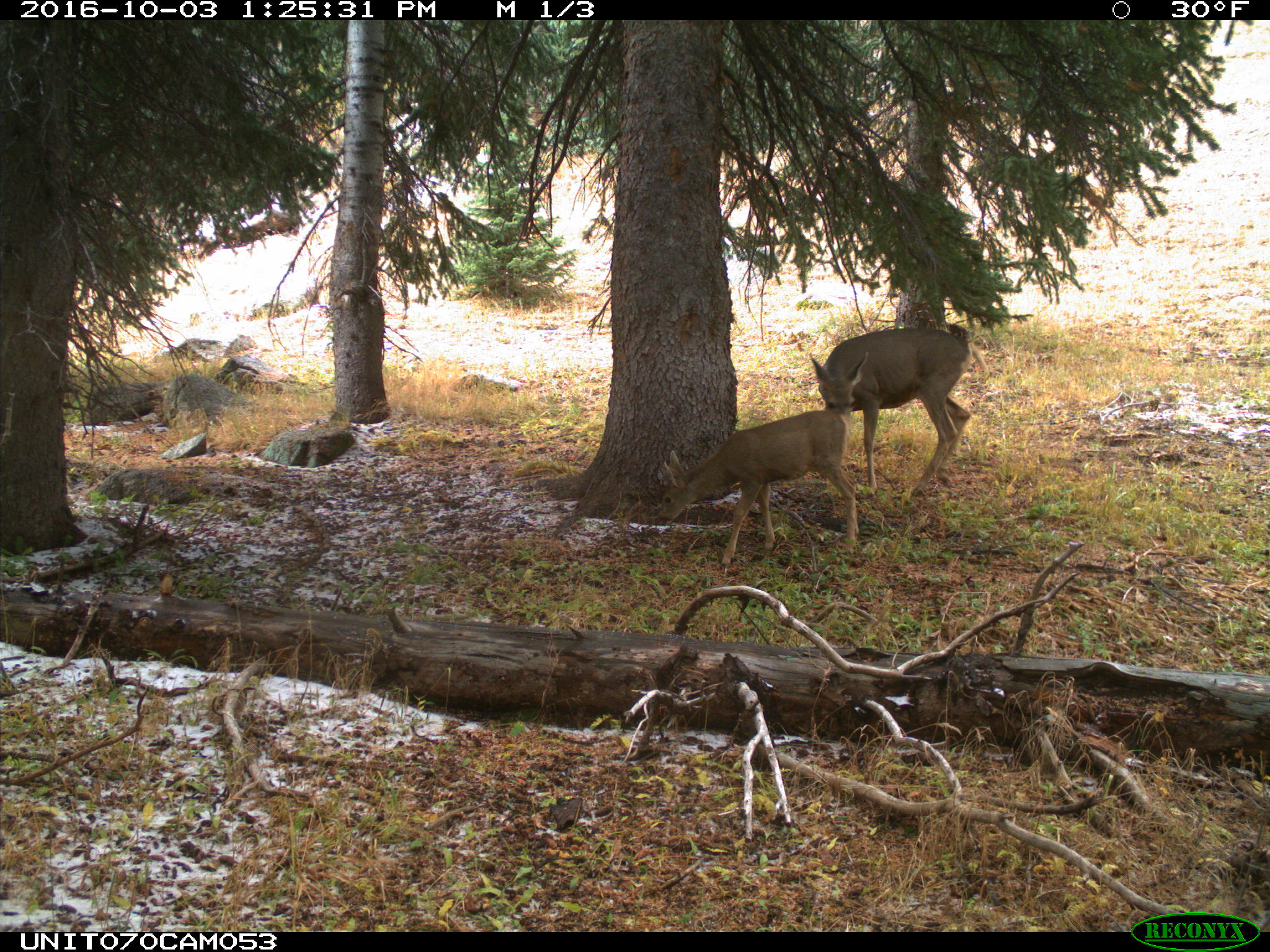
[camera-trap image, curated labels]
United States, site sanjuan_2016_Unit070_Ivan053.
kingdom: Animalia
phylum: Chordata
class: Mammalia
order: Artiodactyla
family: Cervidae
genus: Odocoileus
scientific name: Odocoileus hemionus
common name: mule deer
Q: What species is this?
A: Odocoileus hemionus (mule deer).